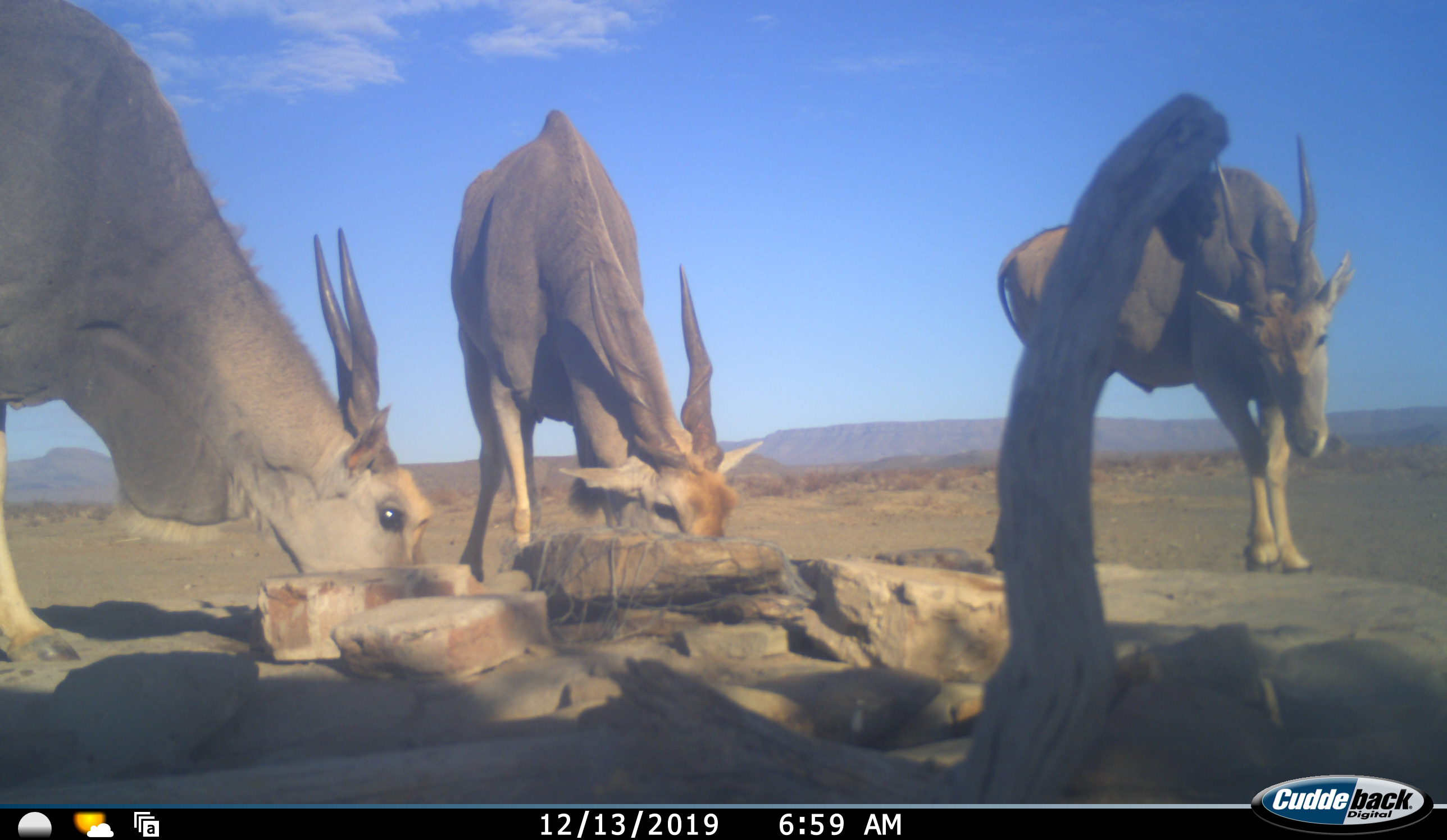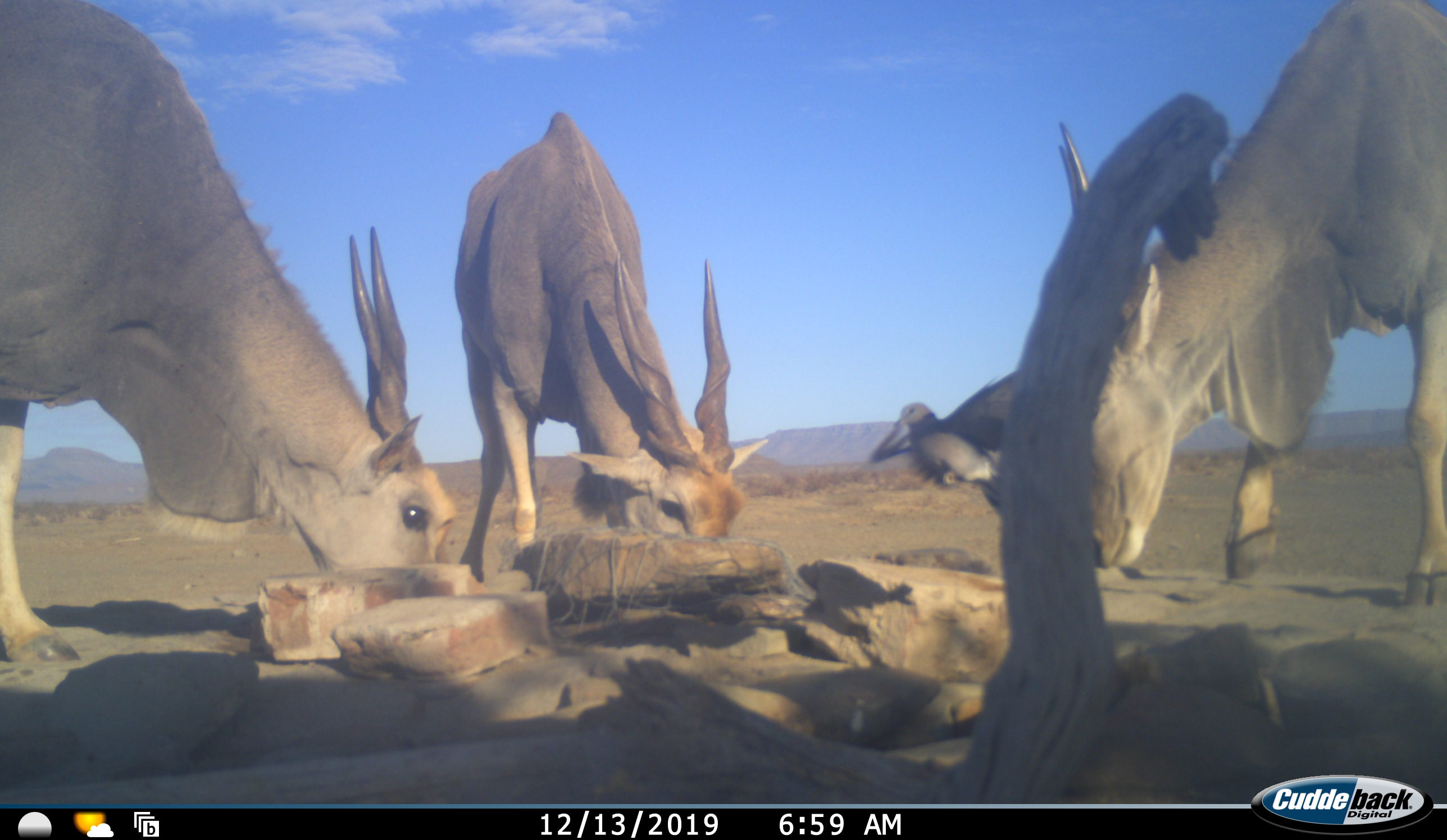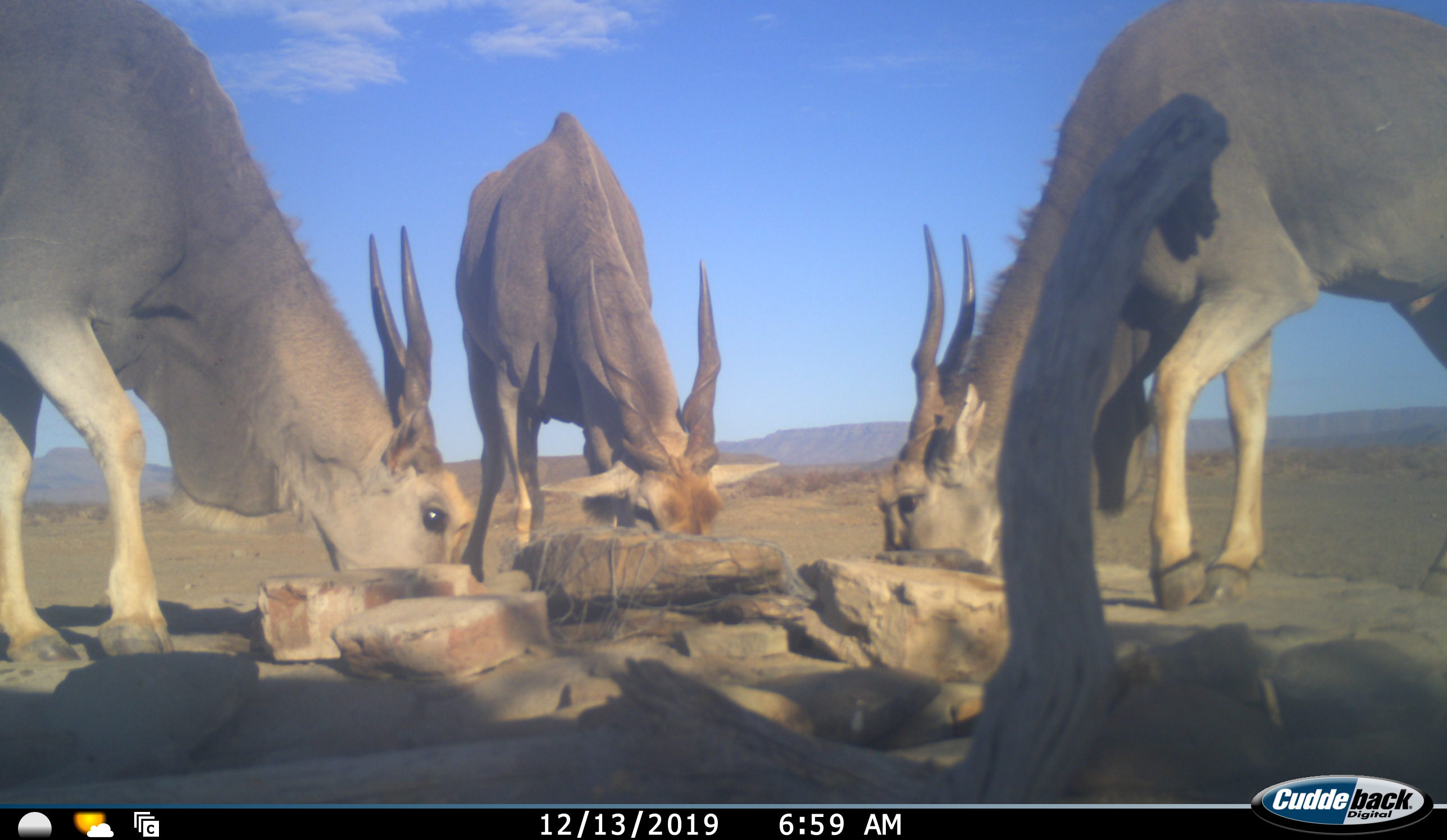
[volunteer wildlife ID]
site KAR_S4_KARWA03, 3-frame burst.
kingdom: Animalia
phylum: Chordata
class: Aves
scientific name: Aves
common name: bird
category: birdother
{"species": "birdother (bird) (Aves)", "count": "1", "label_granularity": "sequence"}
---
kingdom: Animalia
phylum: Chordata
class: Mammalia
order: Artiodactyla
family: Bovidae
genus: Tragelaphus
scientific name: Tragelaphus oryx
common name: eland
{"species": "eland (Tragelaphus oryx)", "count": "3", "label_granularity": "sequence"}